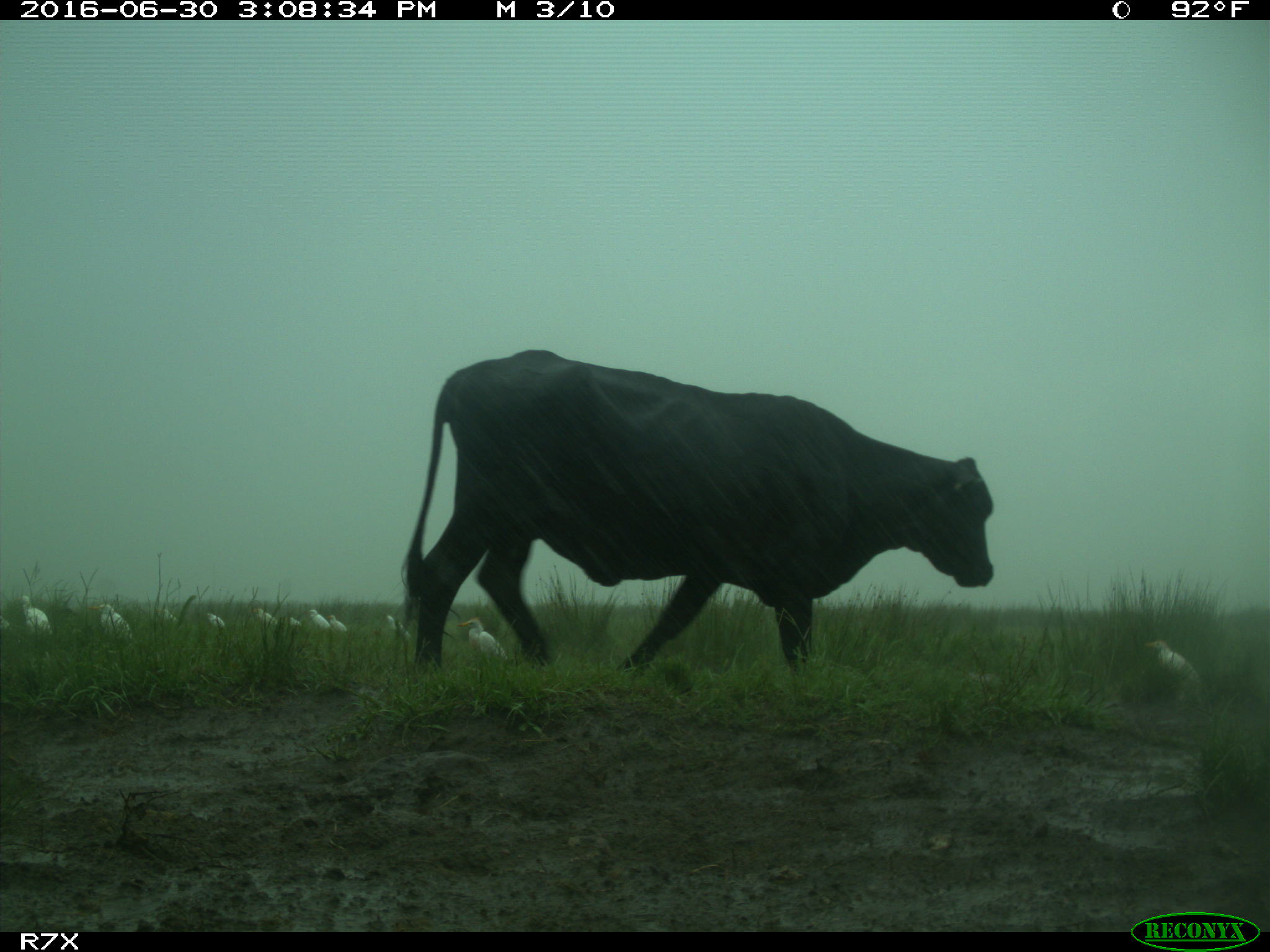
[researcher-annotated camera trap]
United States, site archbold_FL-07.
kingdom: Animalia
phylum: Chordata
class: Mammalia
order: Artiodactyla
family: Bovidae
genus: Bos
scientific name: Bos taurus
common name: domestic cow